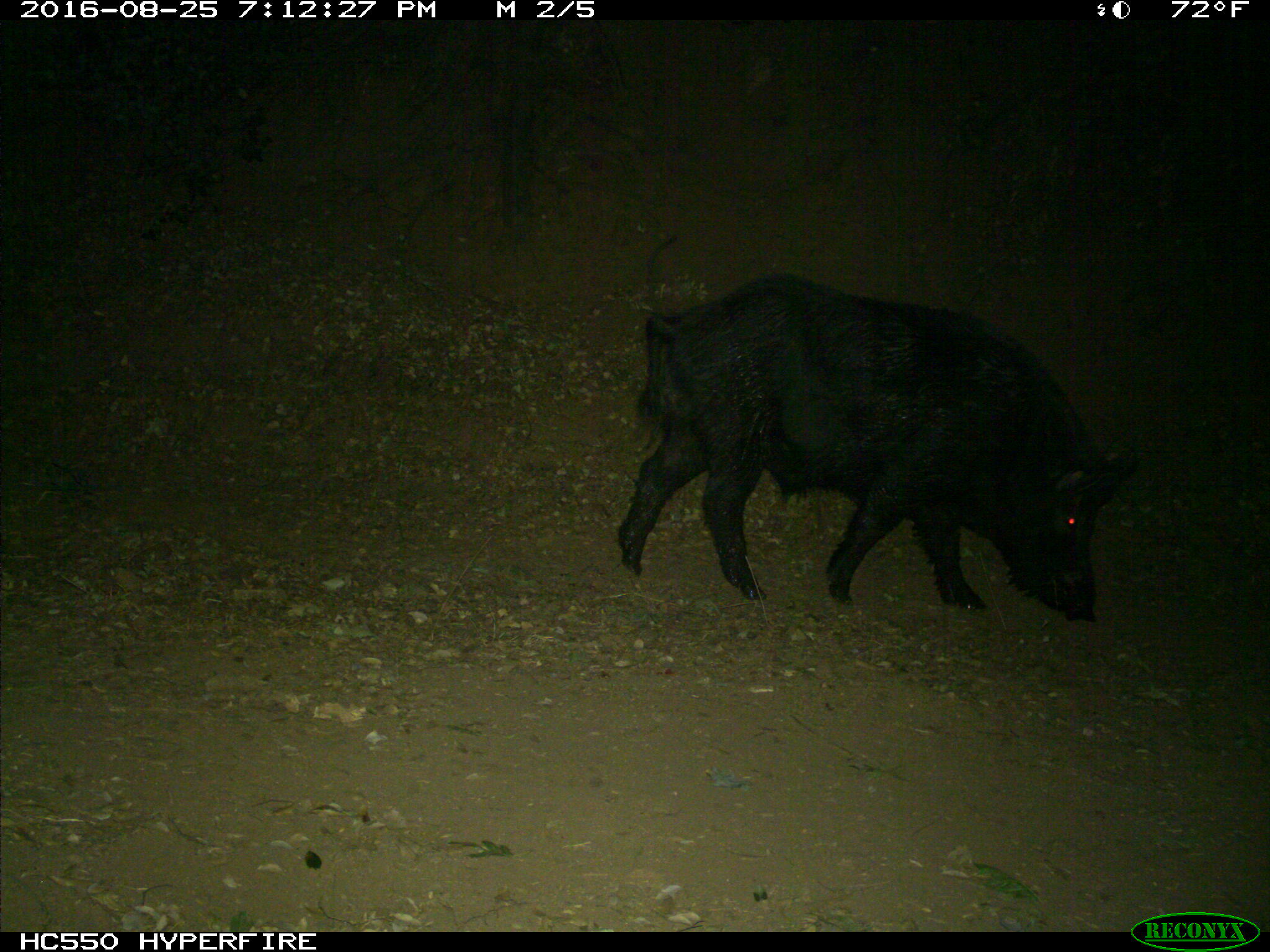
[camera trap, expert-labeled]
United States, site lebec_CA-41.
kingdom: Animalia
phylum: Chordata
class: Mammalia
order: Artiodactyla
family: Suidae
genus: Sus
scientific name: Sus scrofa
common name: wild boar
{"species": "Sus scrofa (wild boar)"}